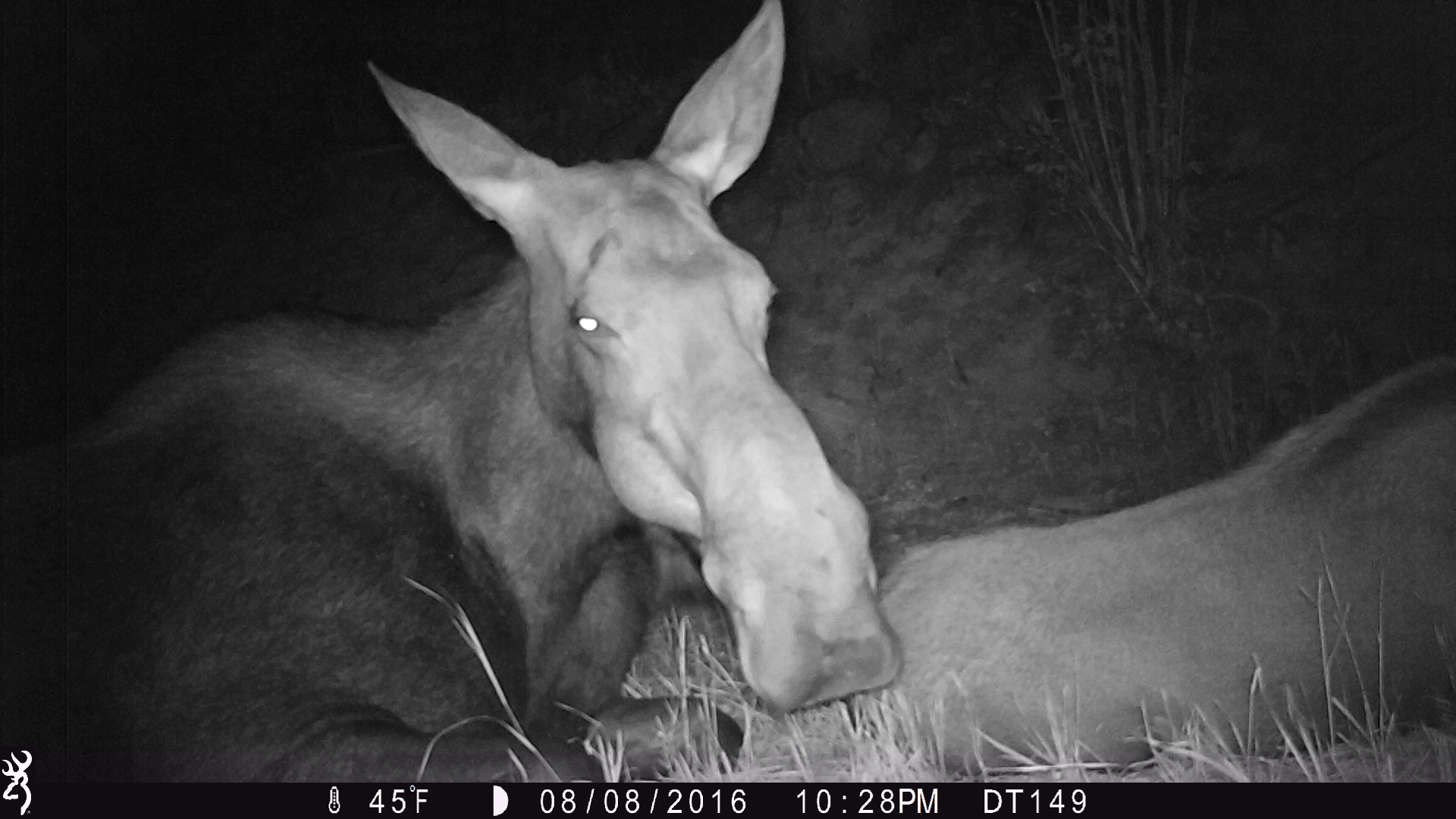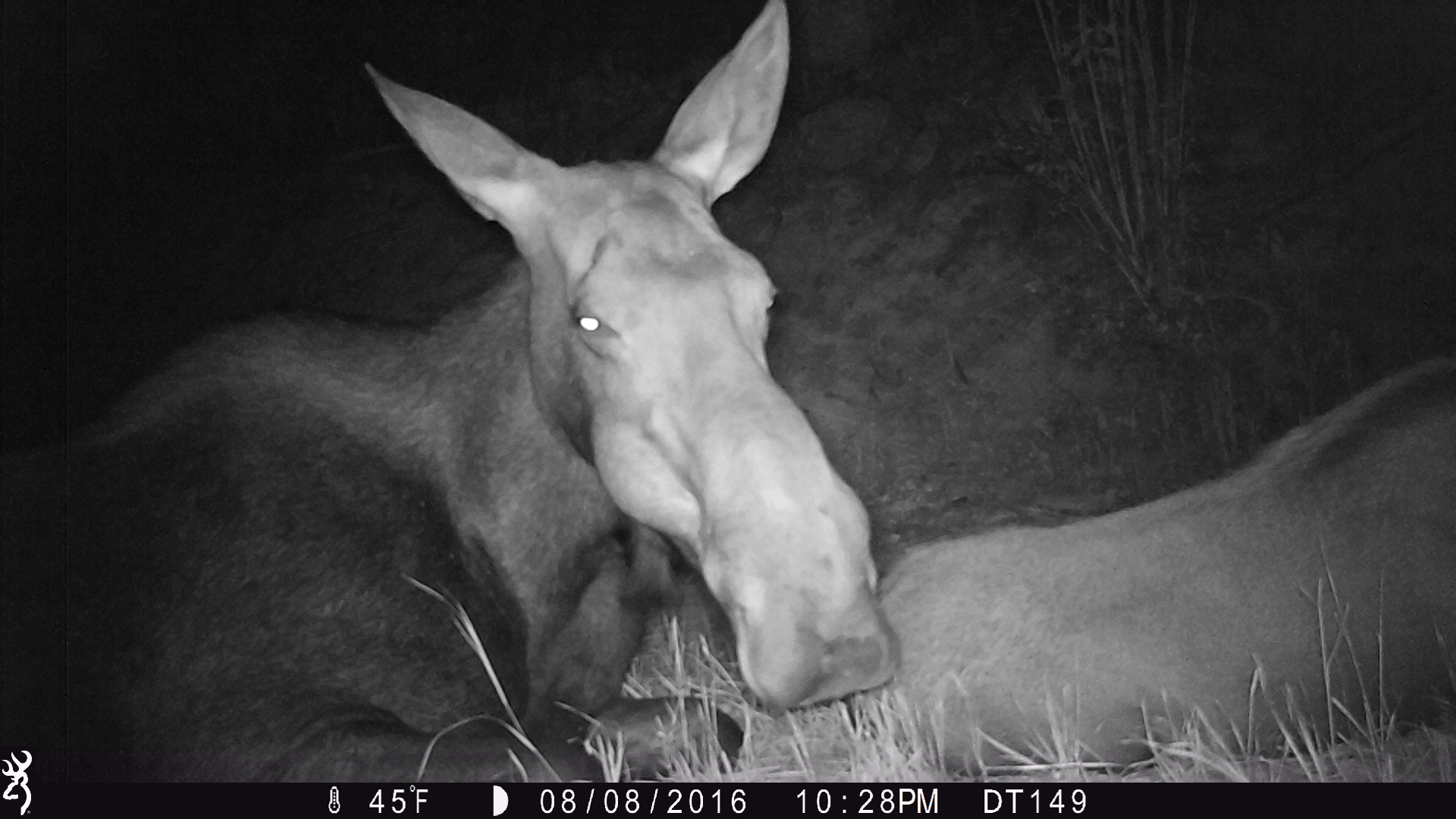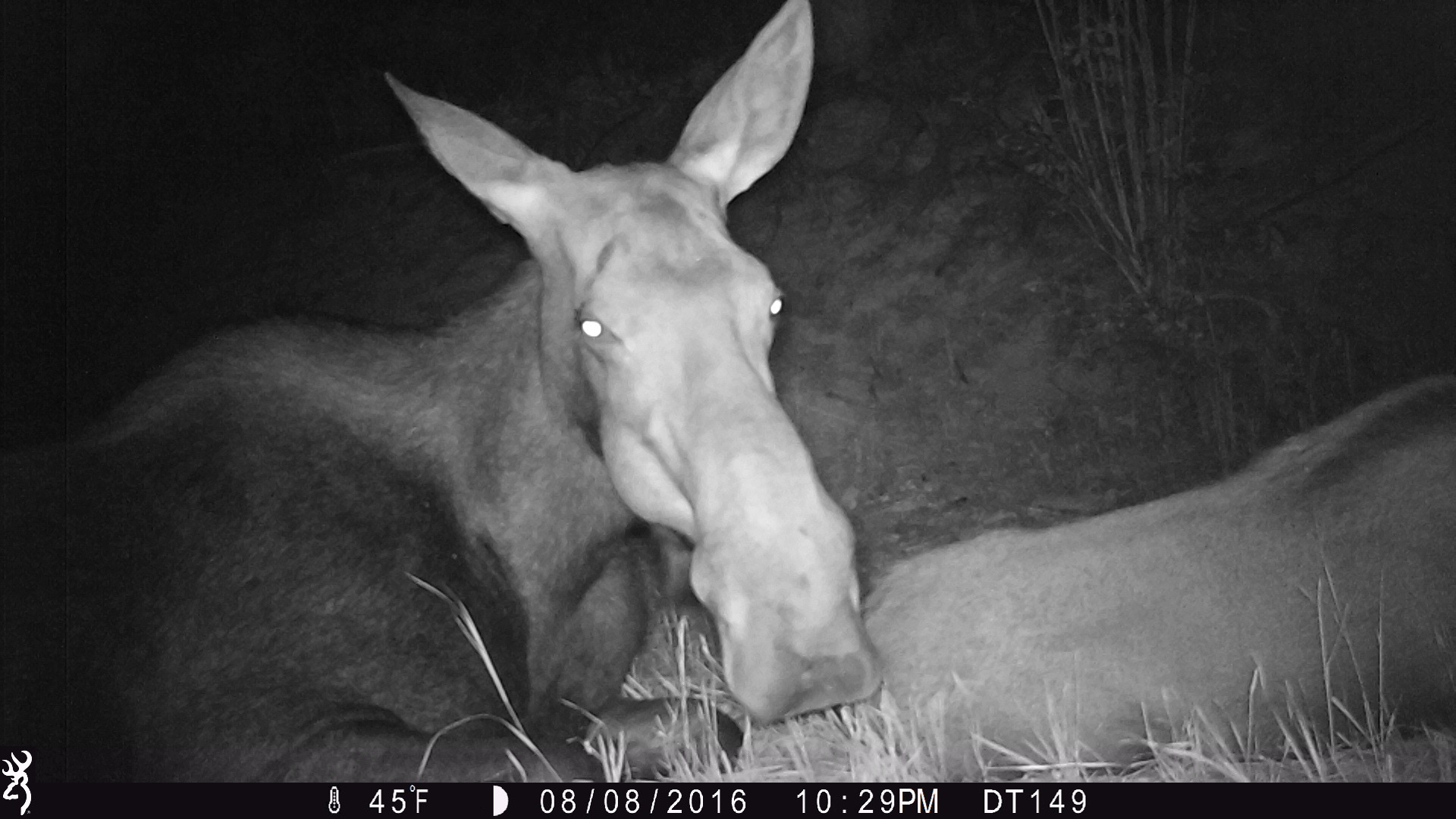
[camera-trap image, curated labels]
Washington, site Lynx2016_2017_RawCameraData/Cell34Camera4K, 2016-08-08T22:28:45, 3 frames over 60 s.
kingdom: Animalia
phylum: Chordata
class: Mammalia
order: Artiodactyla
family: Cervidae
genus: Alces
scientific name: Alces alces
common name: moose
Alces alces (moose). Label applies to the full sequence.